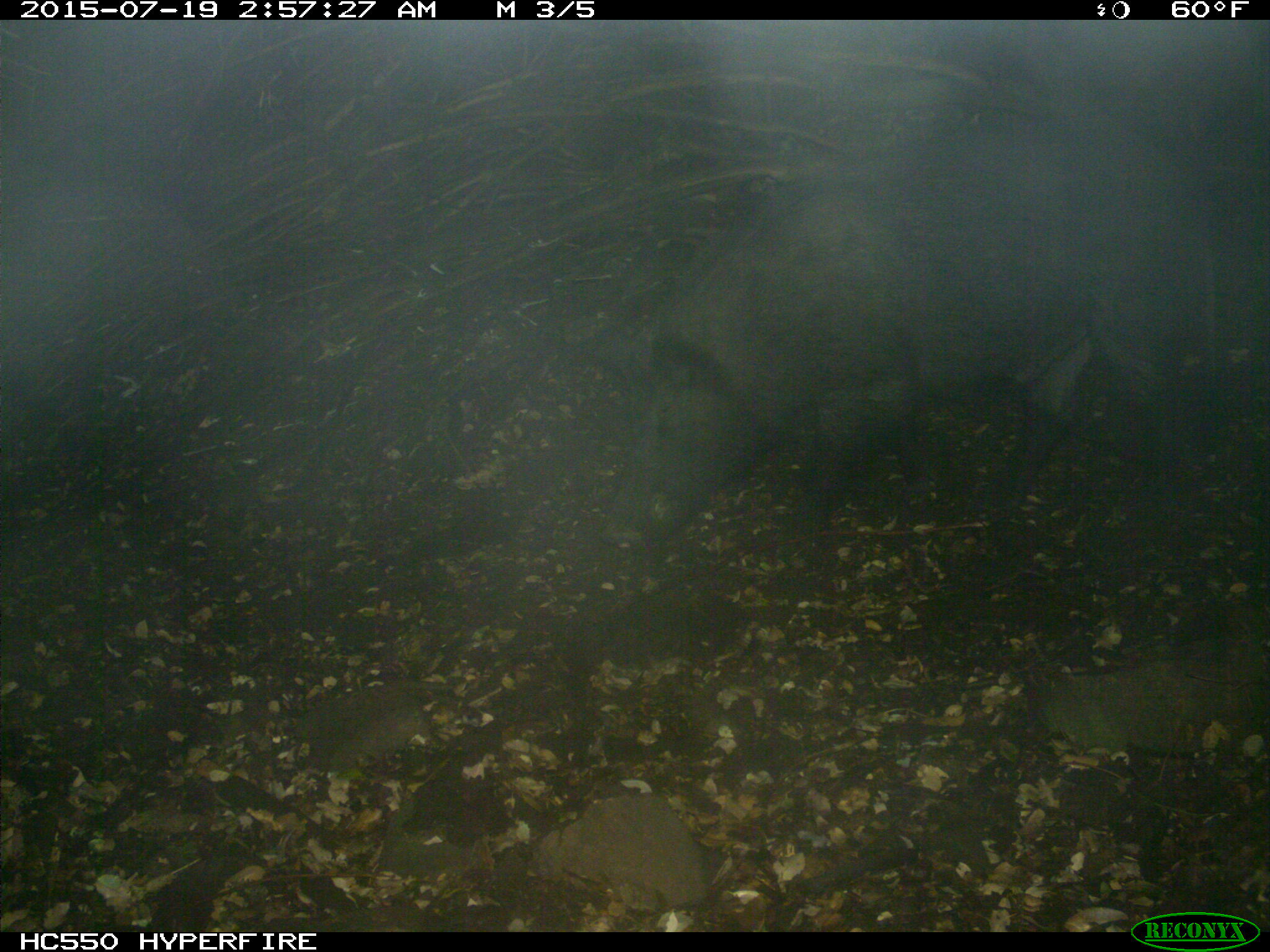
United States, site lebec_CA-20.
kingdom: Animalia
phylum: Chordata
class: Mammalia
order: Artiodactyla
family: Suidae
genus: Sus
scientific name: Sus scrofa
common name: wild boar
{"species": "Sus scrofa (wild boar)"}